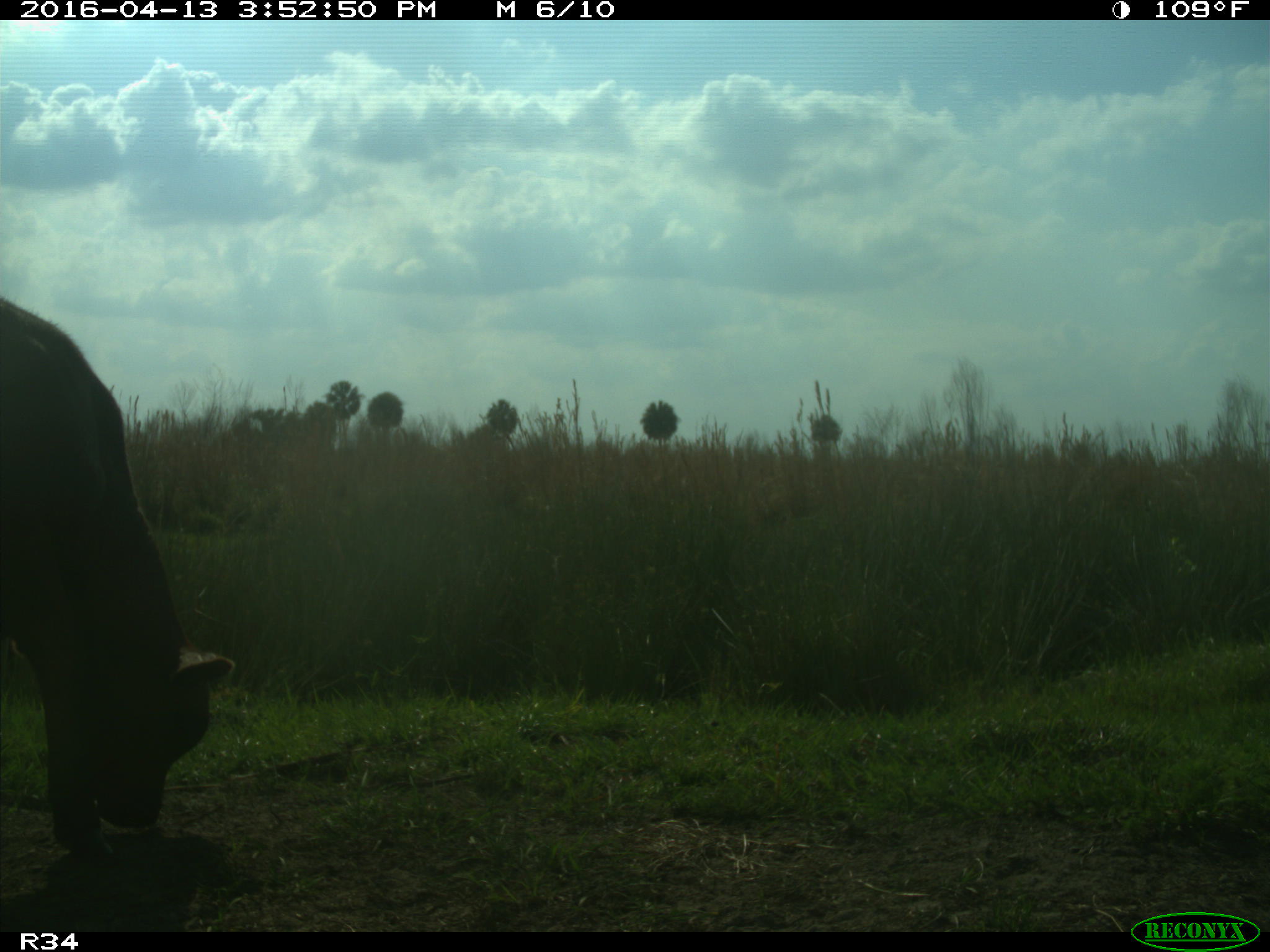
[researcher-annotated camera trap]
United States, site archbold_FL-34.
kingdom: Animalia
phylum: Chordata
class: Mammalia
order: Artiodactyla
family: Bovidae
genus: Bos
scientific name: Bos taurus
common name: domestic cow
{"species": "Bos taurus (domestic cow)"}